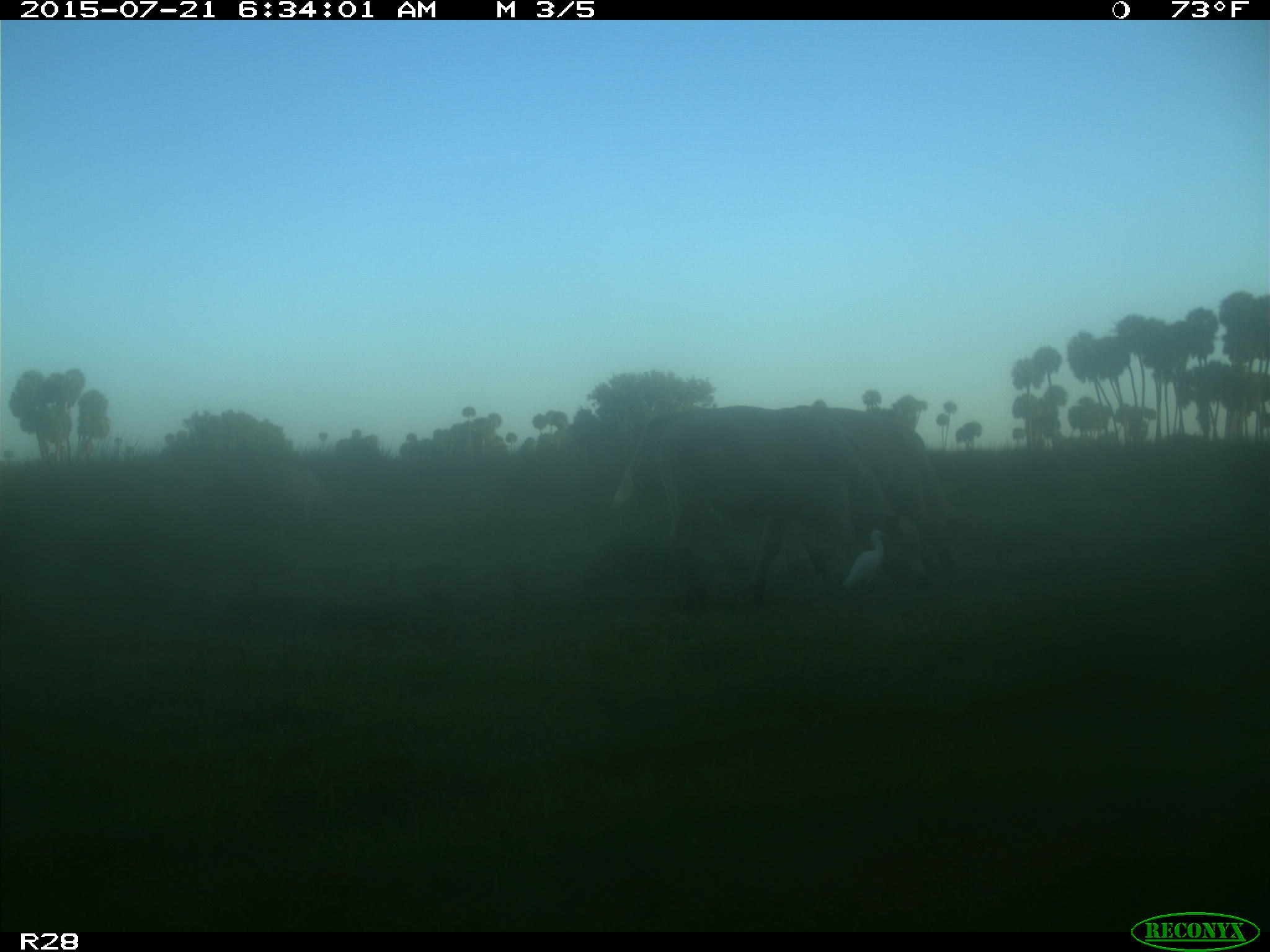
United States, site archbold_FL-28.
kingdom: Animalia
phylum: Chordata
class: Mammalia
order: Artiodactyla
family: Bovidae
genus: Bos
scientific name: Bos taurus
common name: domestic cow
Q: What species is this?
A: Bos taurus (domestic cow).